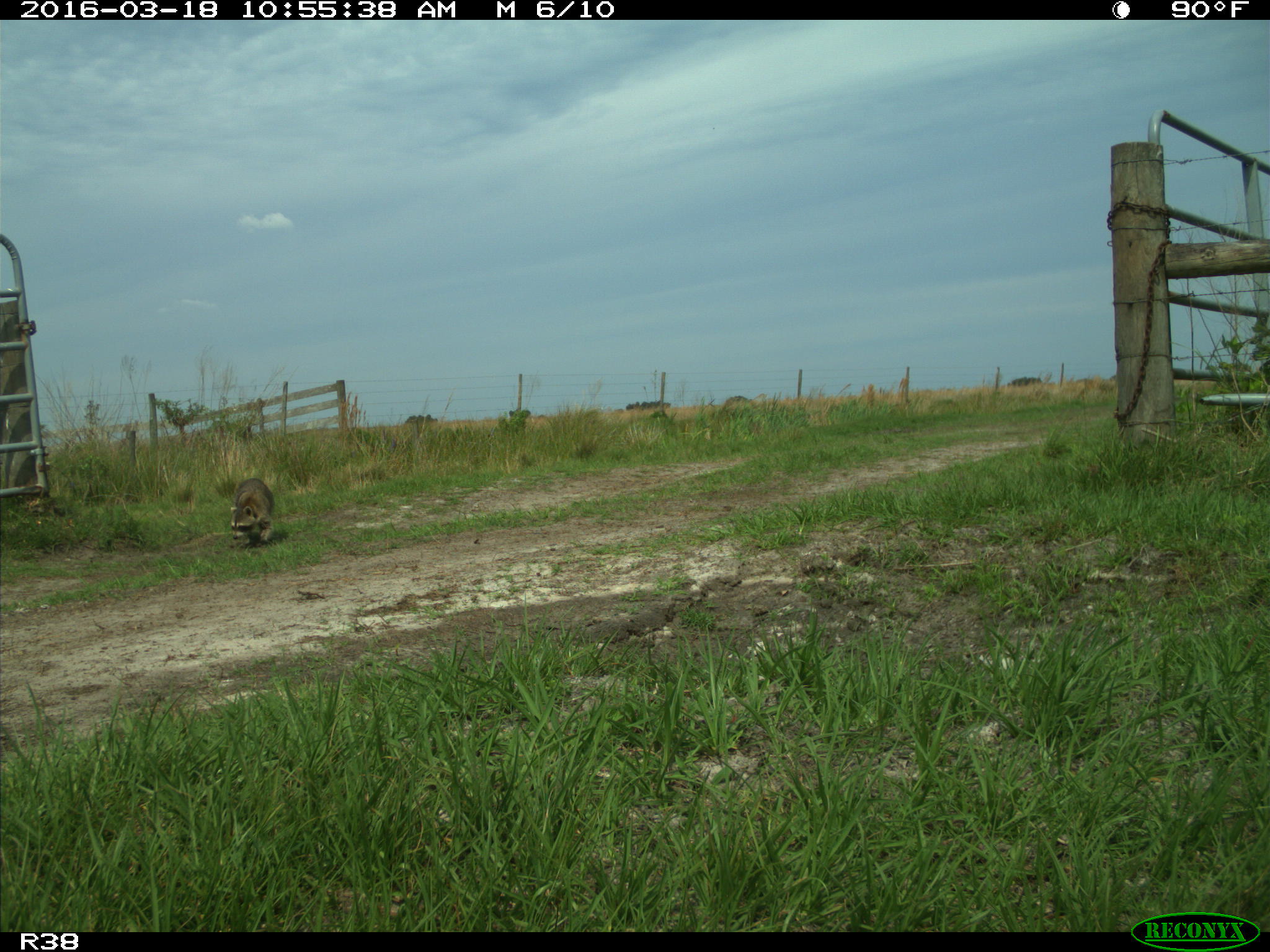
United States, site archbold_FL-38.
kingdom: Animalia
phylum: Chordata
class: Mammalia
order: Carnivora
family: Procyonidae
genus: Procyon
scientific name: Procyon lotor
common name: common raccoon